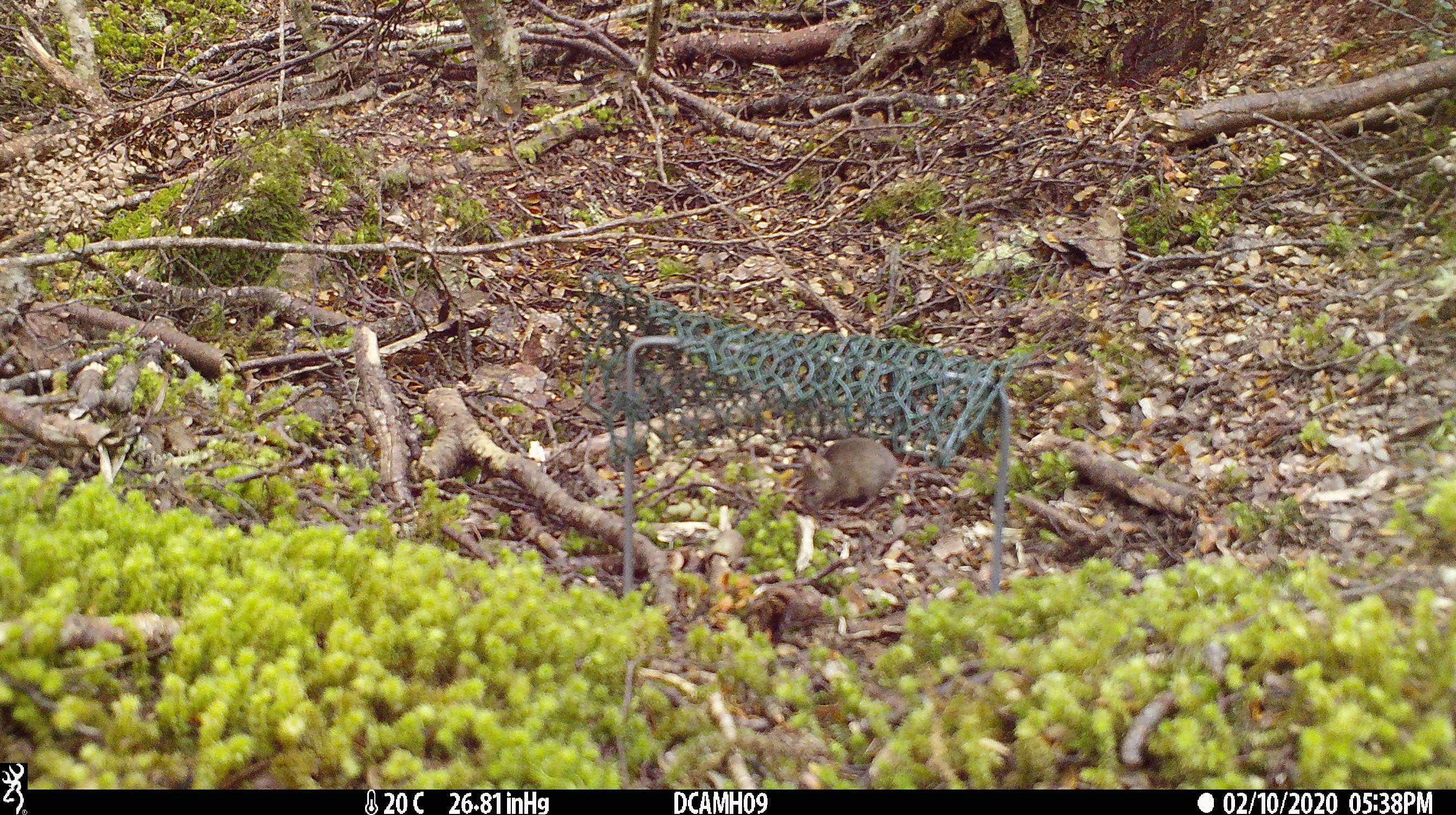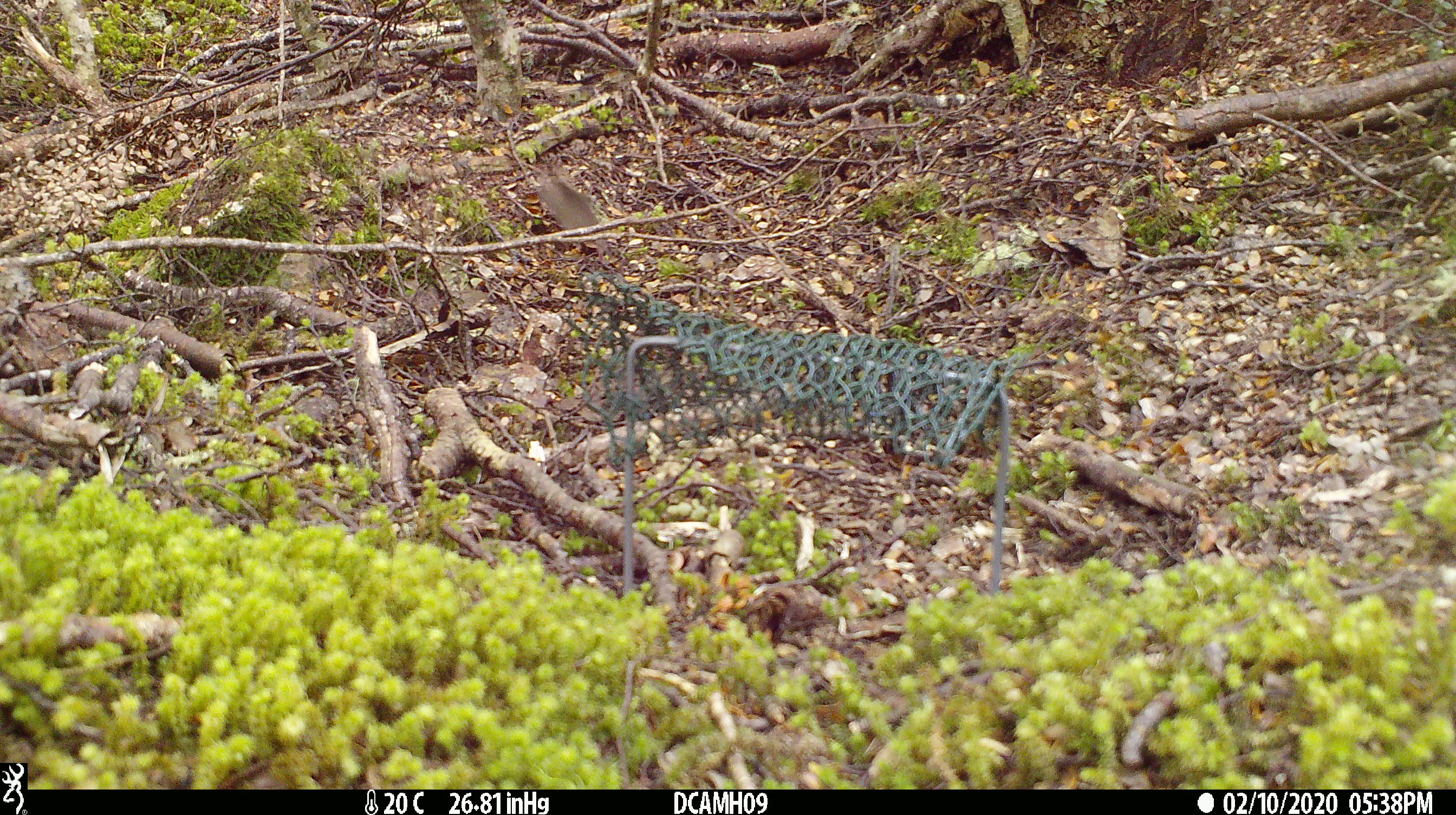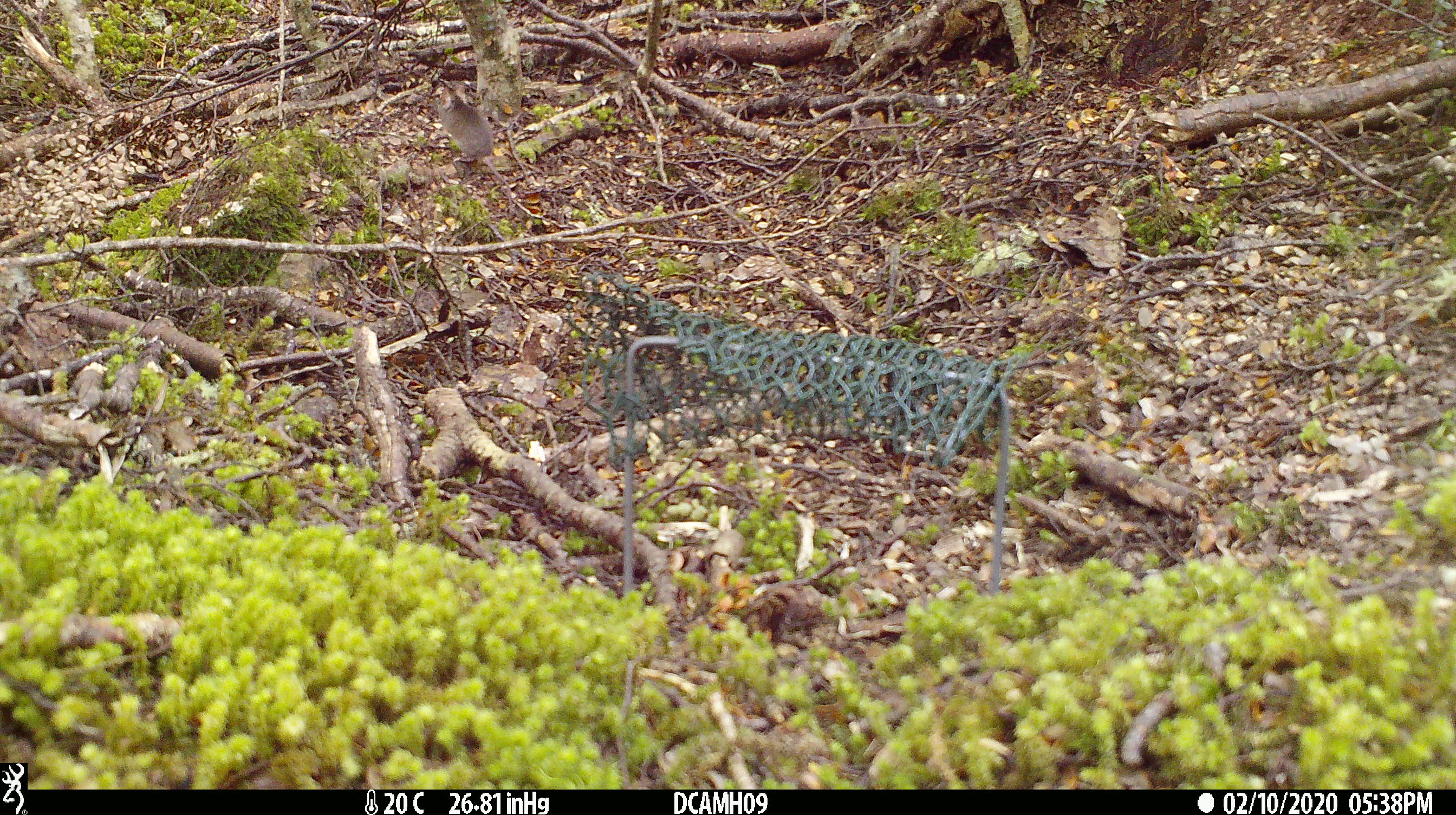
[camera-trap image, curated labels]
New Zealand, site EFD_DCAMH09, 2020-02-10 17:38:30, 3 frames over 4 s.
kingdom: Animalia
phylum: Chordata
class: Mammalia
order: Rodentia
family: Muridae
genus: Mus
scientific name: Mus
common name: mouse